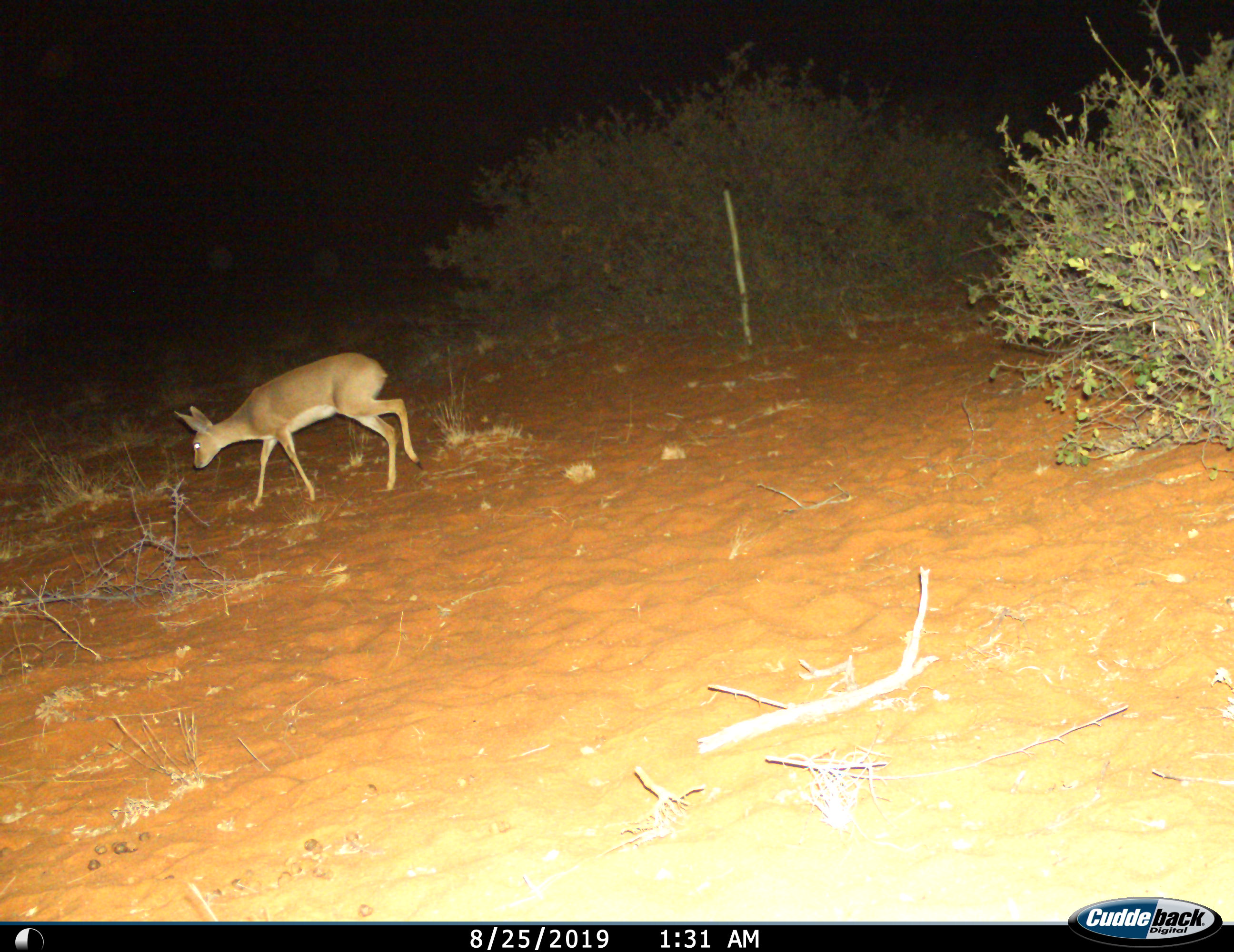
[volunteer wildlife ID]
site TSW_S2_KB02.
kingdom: Animalia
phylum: Chordata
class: Mammalia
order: Artiodactyla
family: Bovidae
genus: Raphicerus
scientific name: Raphicerus campestris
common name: steenbok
Steenbok (Raphicerus campestris), count 1. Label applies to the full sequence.